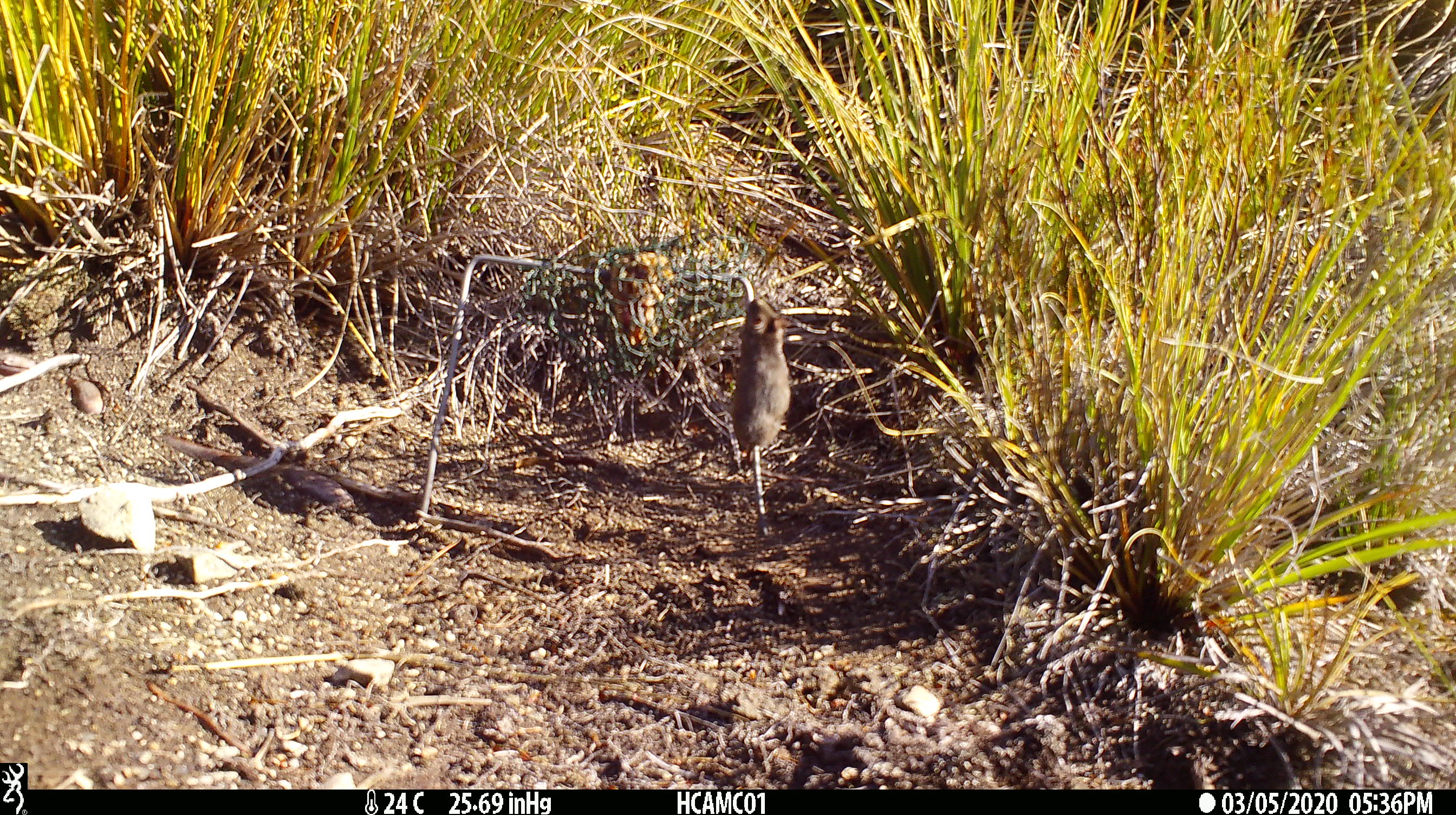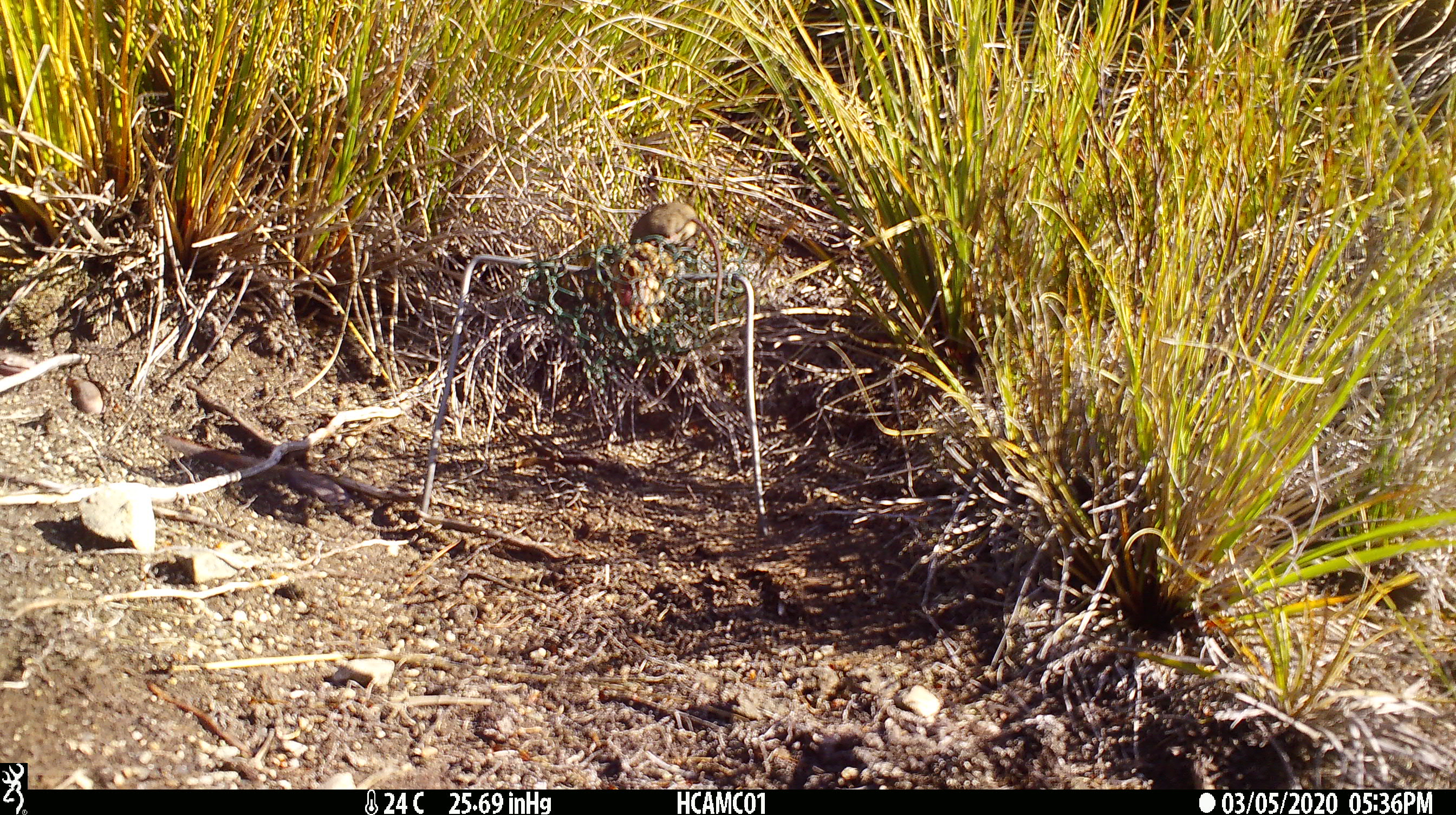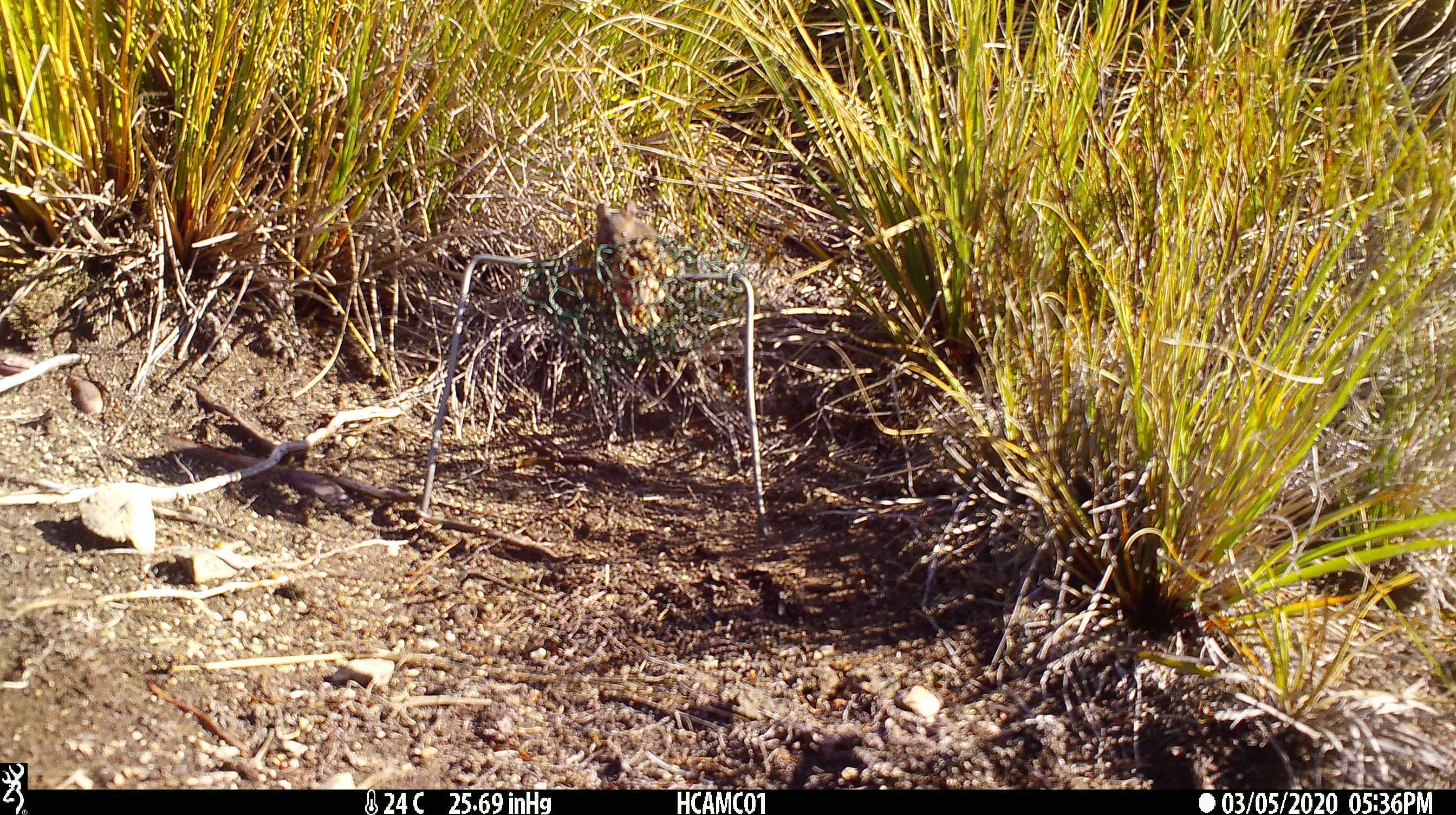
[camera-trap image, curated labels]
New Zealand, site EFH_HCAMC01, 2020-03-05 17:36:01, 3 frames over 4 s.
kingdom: Animalia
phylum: Chordata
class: Mammalia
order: Rodentia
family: Muridae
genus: Mus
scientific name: Mus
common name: mouse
Mouse (Mus).